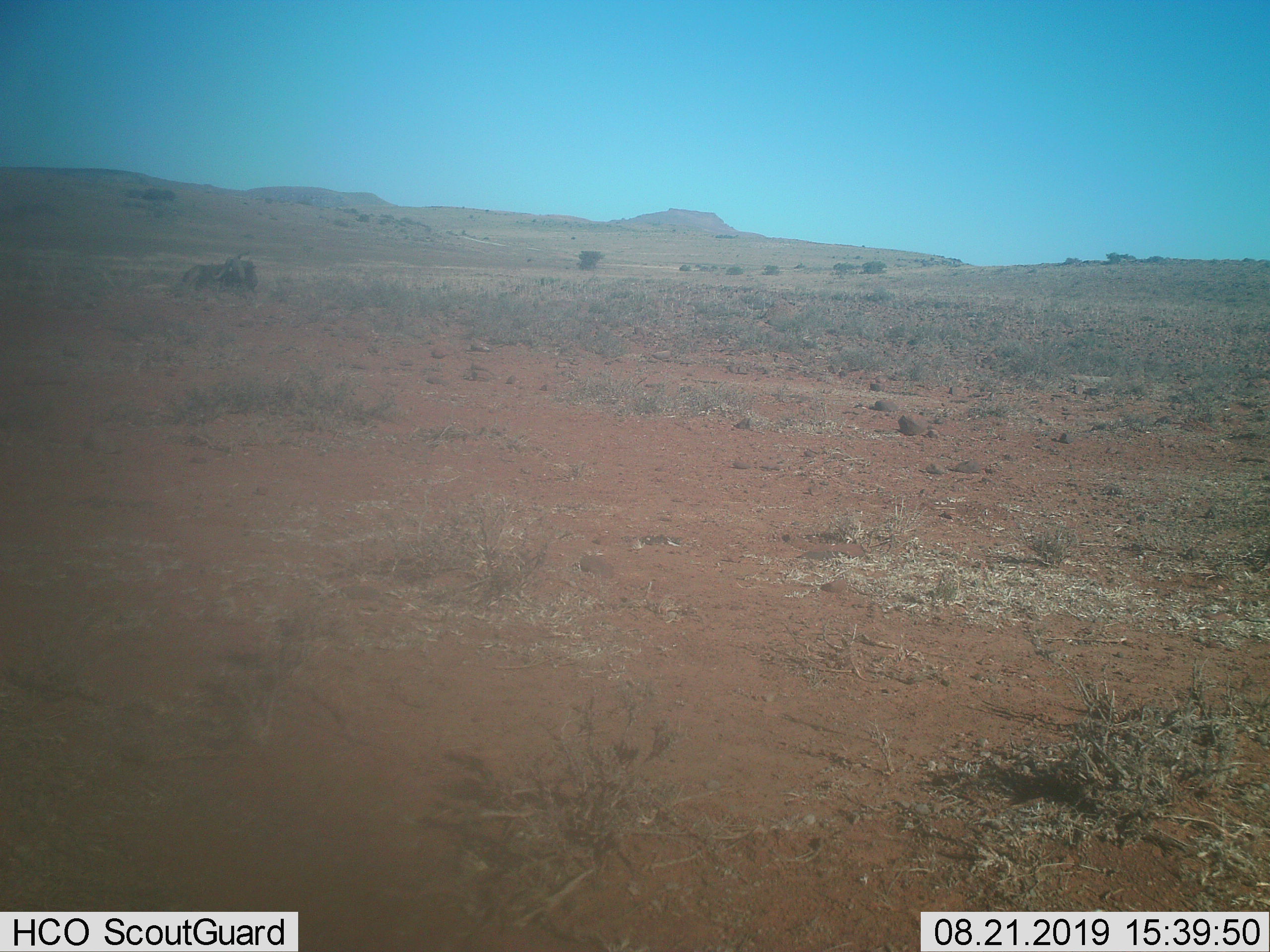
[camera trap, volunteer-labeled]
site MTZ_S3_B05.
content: unidentified animal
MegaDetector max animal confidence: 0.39